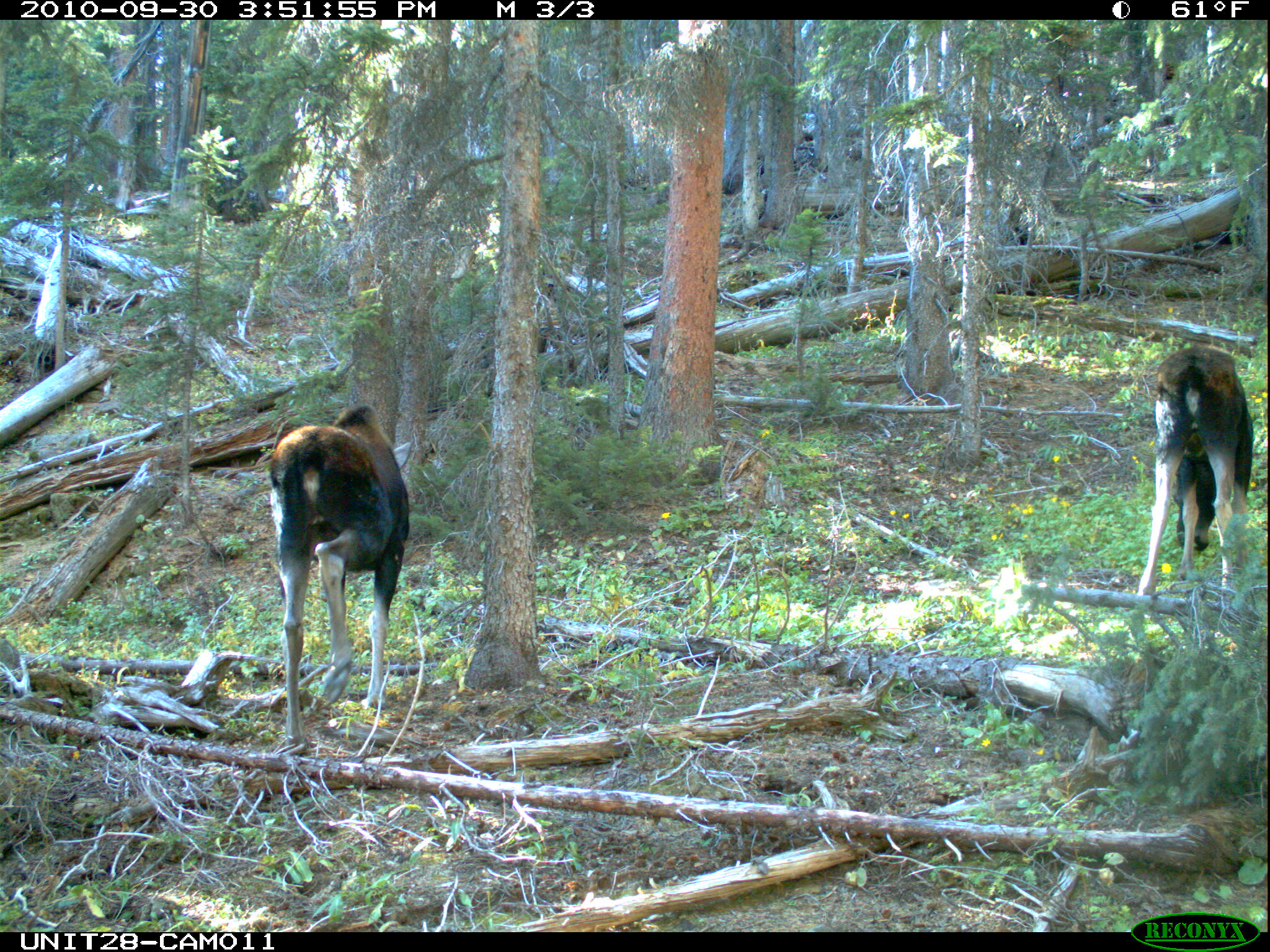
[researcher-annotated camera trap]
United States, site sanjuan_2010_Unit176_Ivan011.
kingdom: Animalia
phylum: Chordata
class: Mammalia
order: Artiodactyla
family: Cervidae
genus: Alces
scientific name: Alces alces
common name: moose